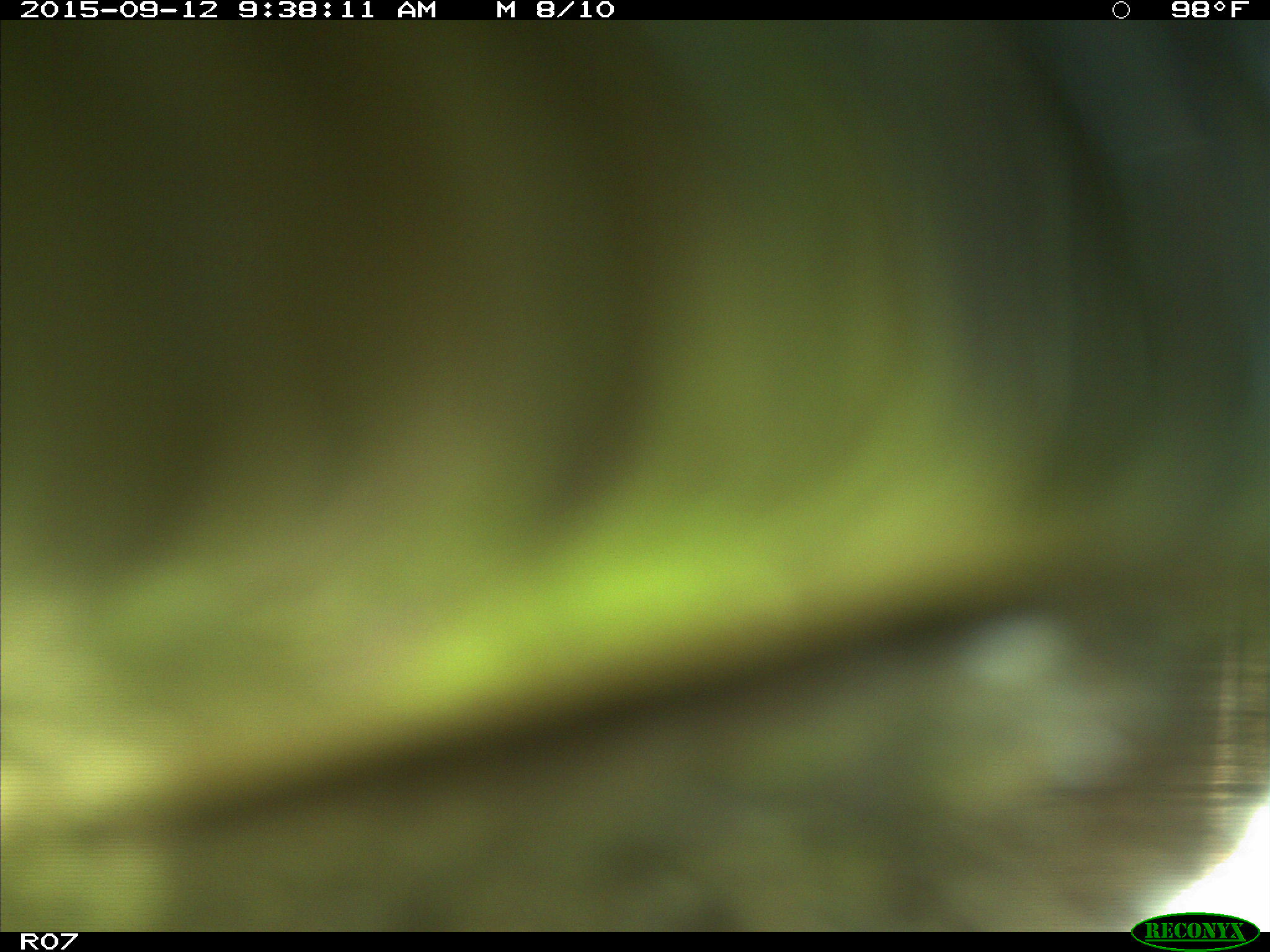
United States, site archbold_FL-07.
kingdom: Animalia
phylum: Chordata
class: Mammalia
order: Artiodactyla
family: Bovidae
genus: Bos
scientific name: Bos taurus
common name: domestic cow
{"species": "Bos taurus (domestic cow)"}